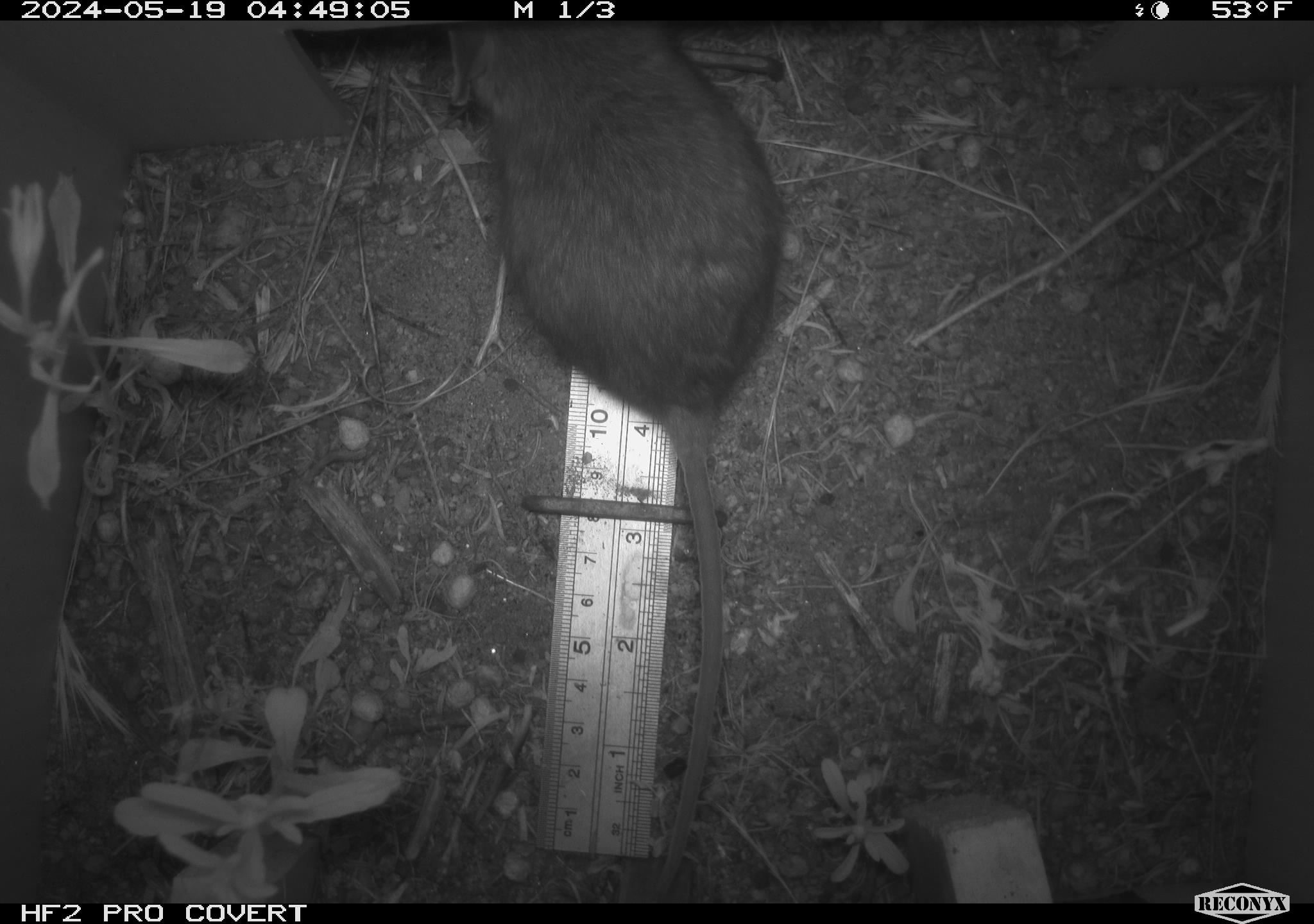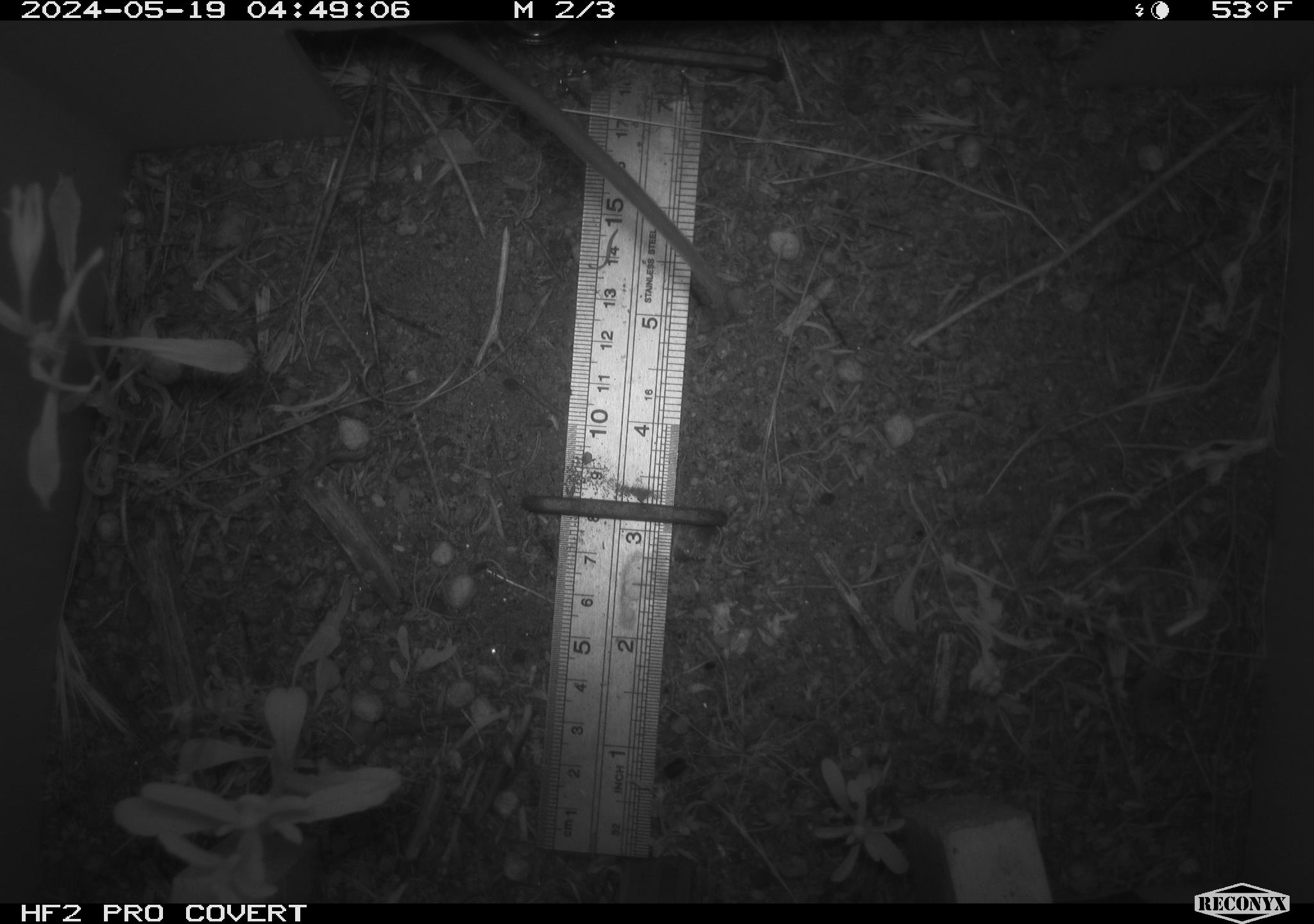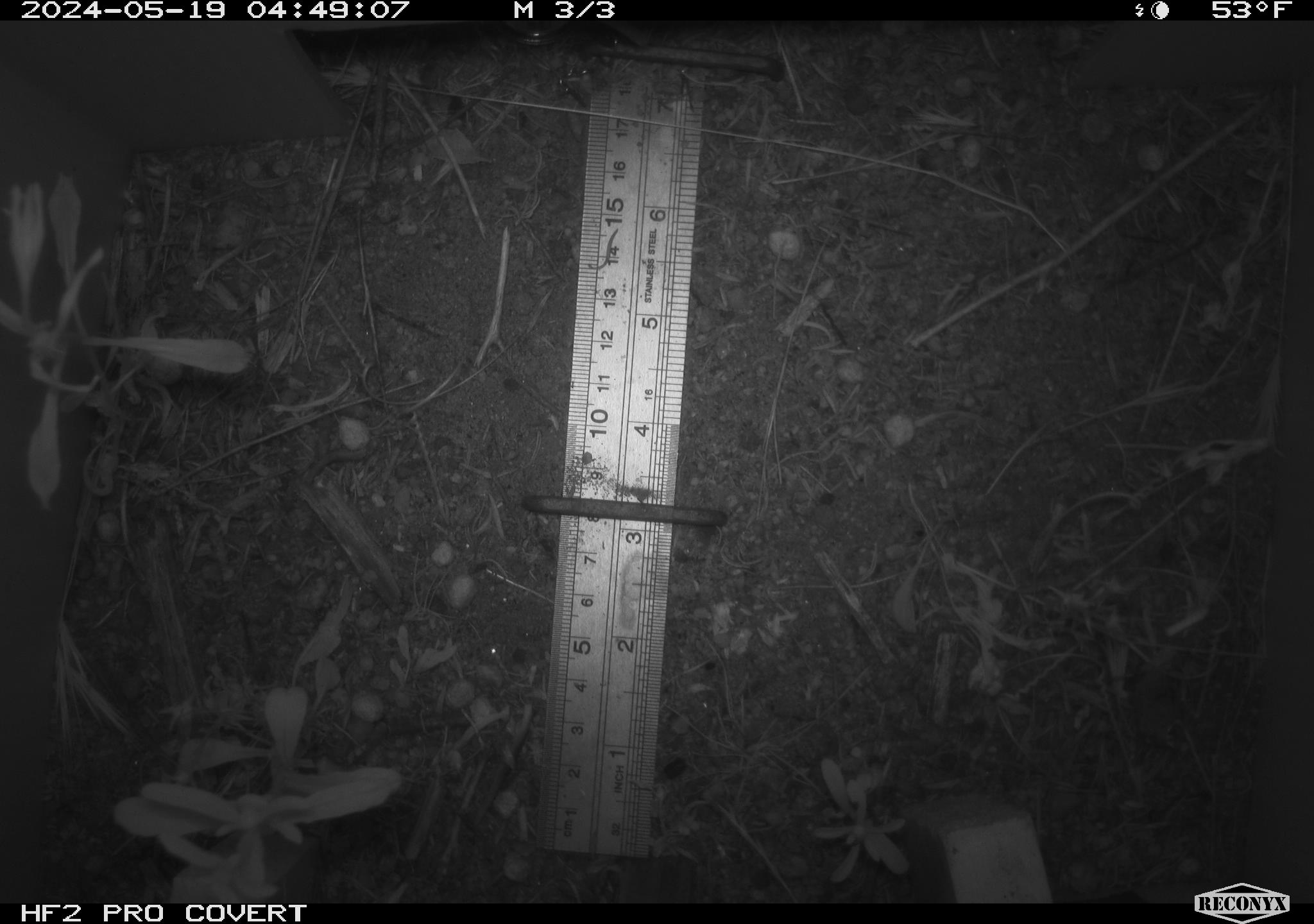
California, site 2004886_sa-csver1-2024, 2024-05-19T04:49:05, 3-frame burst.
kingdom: Animalia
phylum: Chordata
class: Mammalia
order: Rodentia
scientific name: Rodentia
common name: rodent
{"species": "rodent (Rodentia)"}